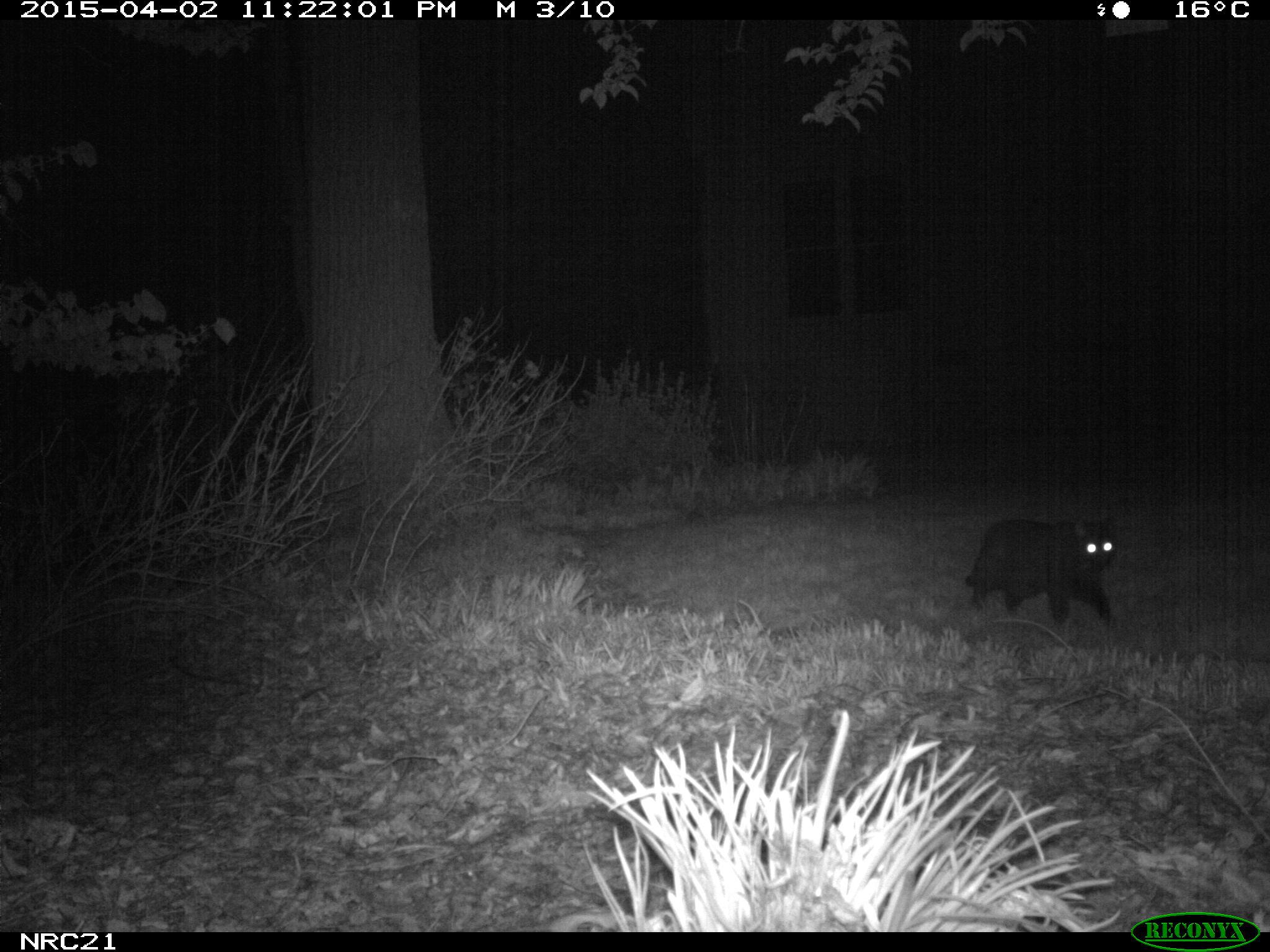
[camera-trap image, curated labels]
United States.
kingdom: Animalia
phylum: Chordata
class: Mammalia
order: Carnivora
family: Felidae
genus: Felis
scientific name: Felis catus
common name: domestic cat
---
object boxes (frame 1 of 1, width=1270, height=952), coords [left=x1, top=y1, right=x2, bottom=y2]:
Domestic Cat: [left=960, top=507, right=1134, bottom=638]